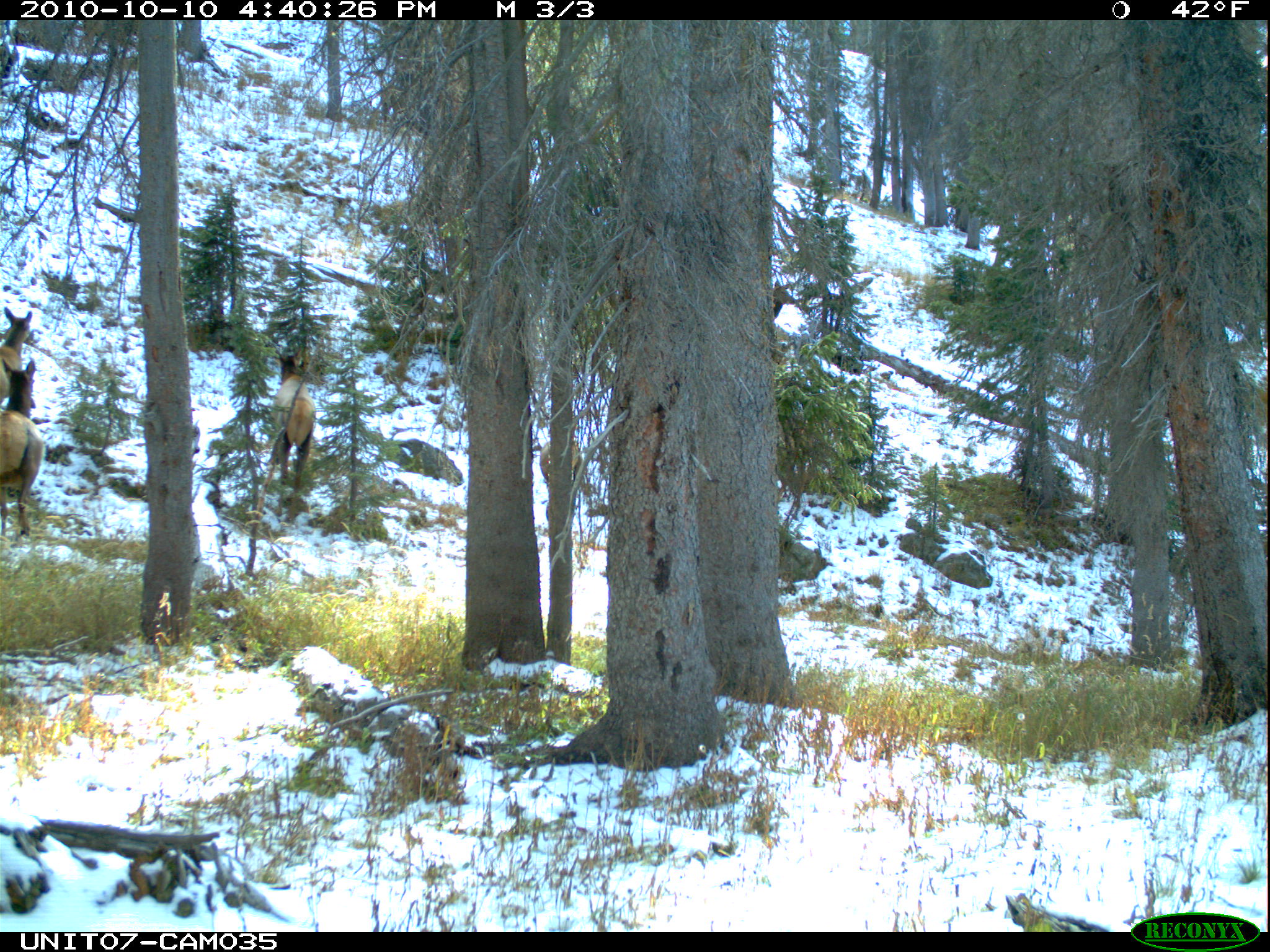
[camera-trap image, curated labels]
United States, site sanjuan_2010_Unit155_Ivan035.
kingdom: Animalia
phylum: Chordata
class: Mammalia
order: Artiodactyla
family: Cervidae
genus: Cervus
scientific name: Cervus elaphus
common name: red deer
Cervus elaphus (red deer).